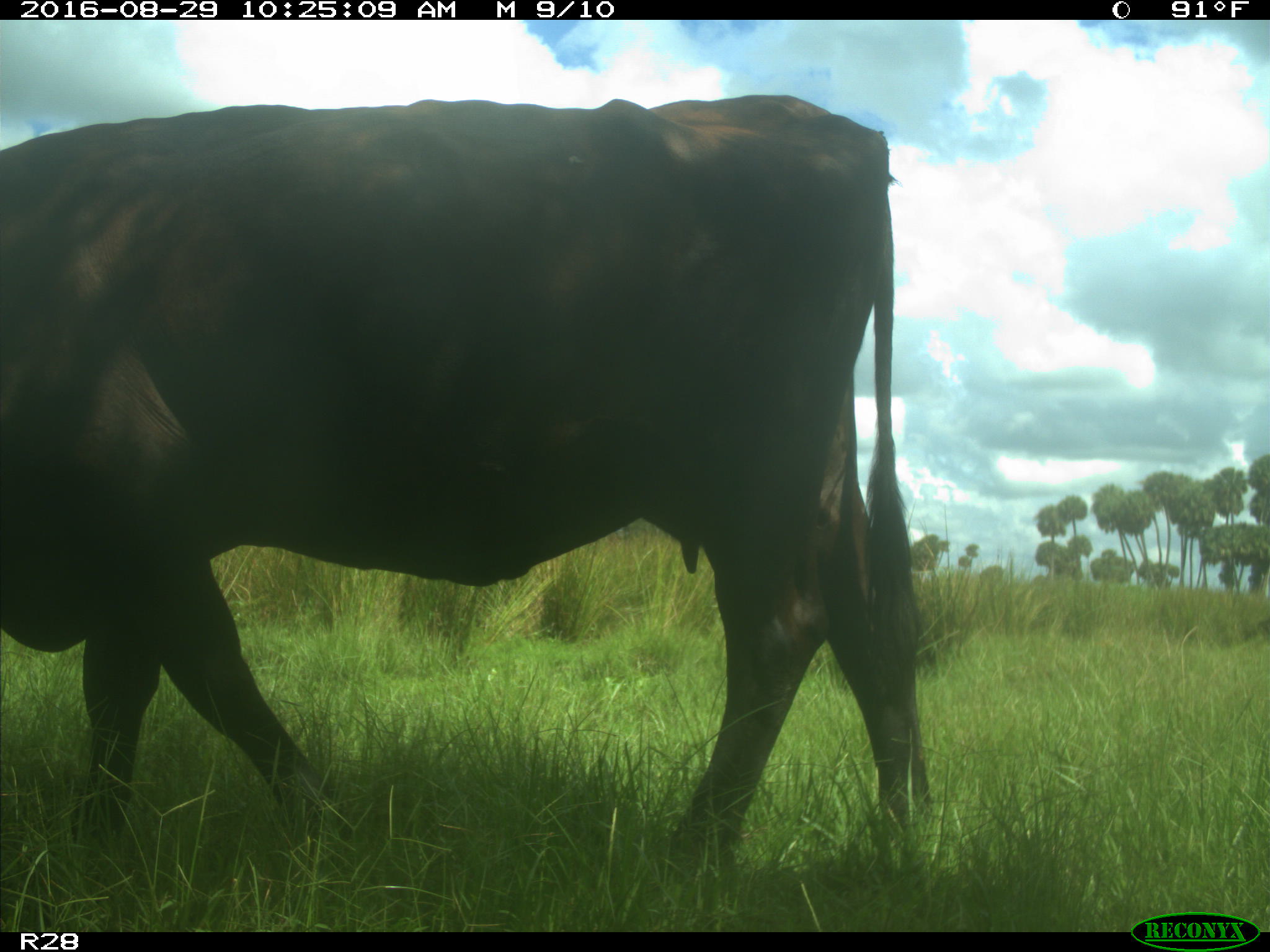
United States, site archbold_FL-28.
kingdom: Animalia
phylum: Chordata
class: Mammalia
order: Artiodactyla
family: Bovidae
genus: Bos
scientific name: Bos taurus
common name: domestic cow